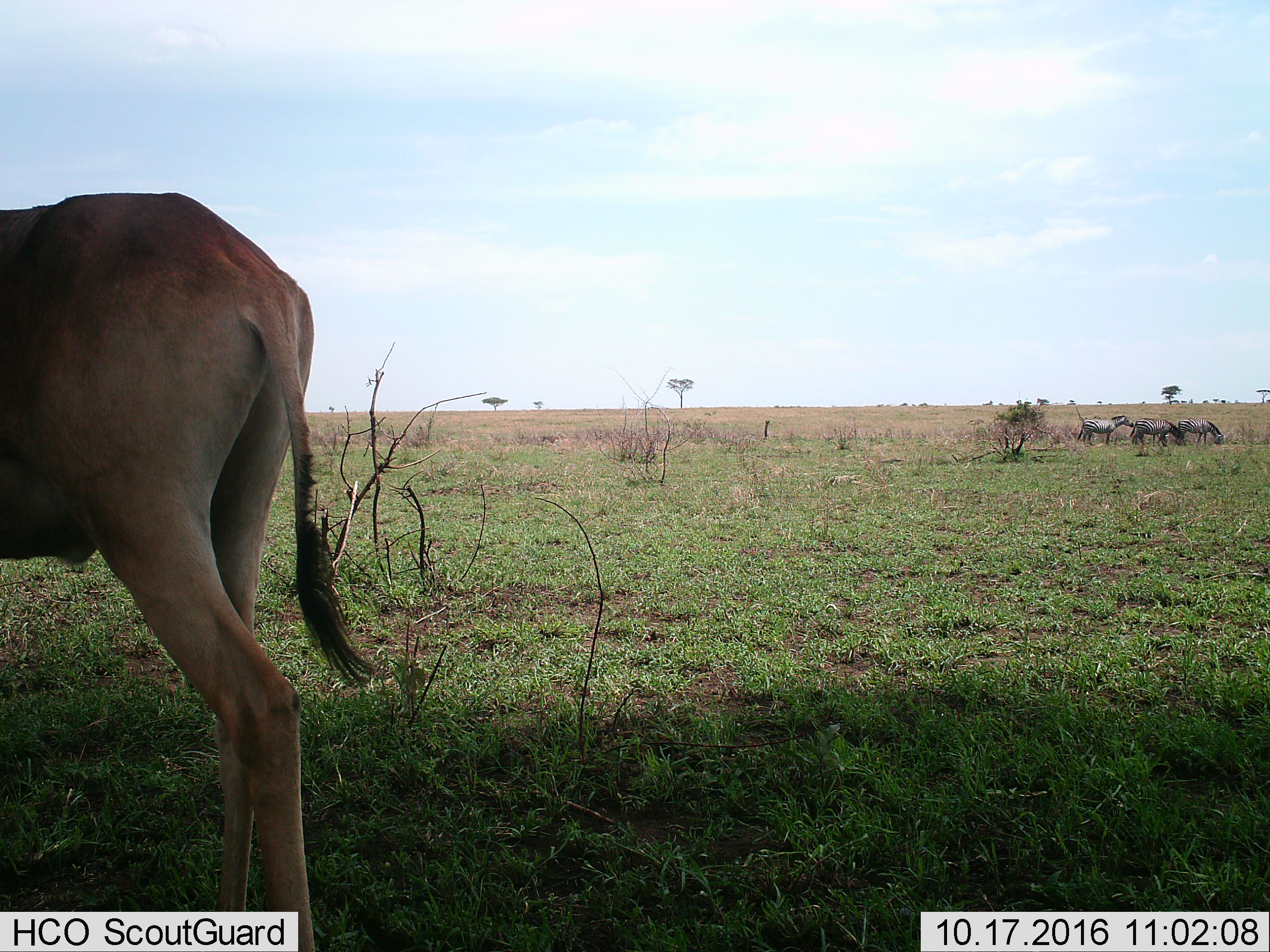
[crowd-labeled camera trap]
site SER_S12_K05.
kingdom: Animalia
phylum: Chordata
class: Mammalia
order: Artiodactyla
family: Bovidae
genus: Alcelaphus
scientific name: Alcelaphus buselaphus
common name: hartebeest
Hartebeest (Alcelaphus buselaphus), count 1. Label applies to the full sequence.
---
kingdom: Animalia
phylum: Chordata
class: Mammalia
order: Perissodactyla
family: Equidae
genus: Equus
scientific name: Equus quagga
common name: plains zebra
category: zebraplains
Zebraplains (plains zebra) (Equus quagga), count 3. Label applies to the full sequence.